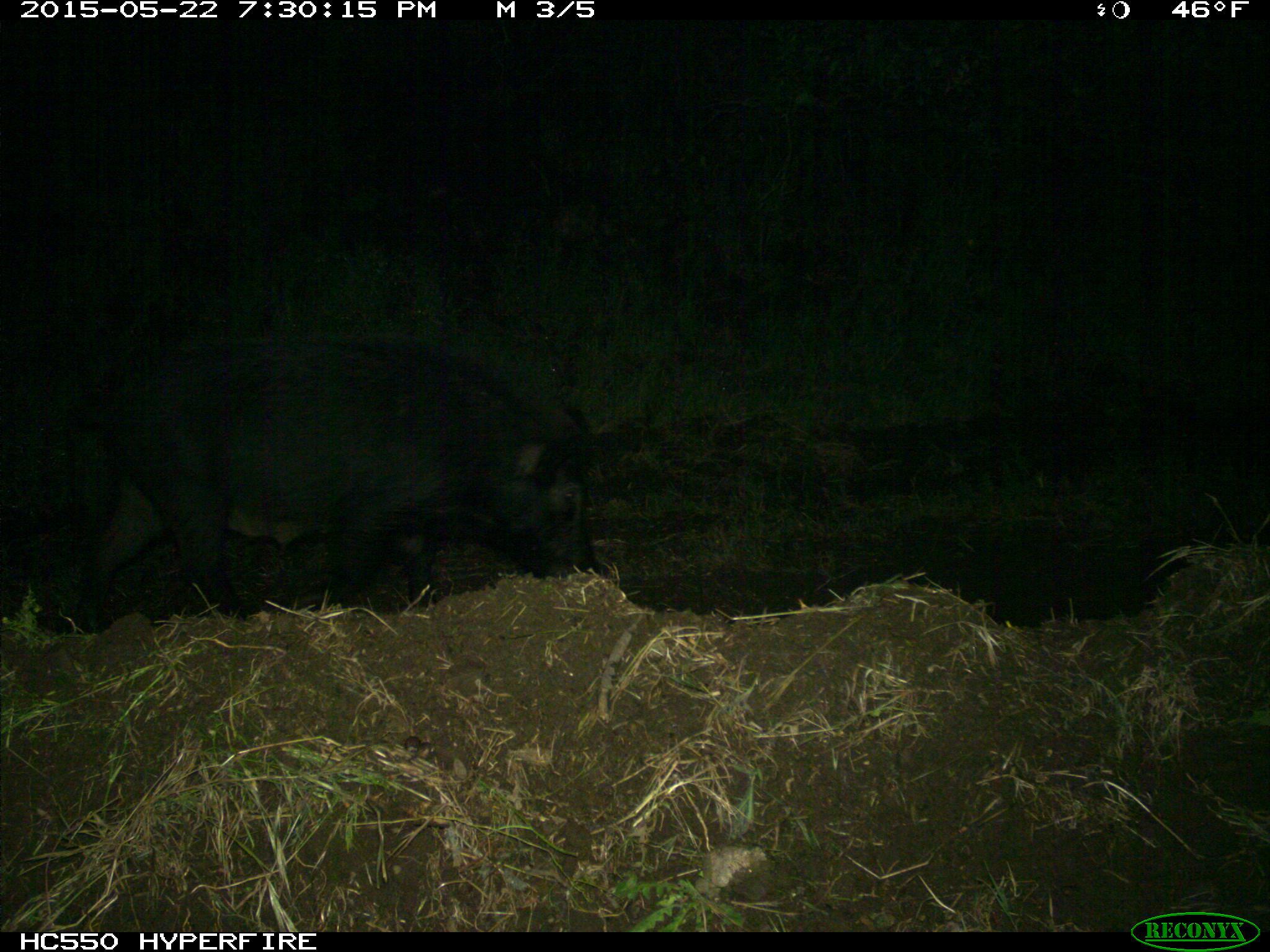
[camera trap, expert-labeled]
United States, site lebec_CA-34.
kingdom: Animalia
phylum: Chordata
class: Mammalia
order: Artiodactyla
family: Suidae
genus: Sus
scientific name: Sus scrofa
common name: wild boar